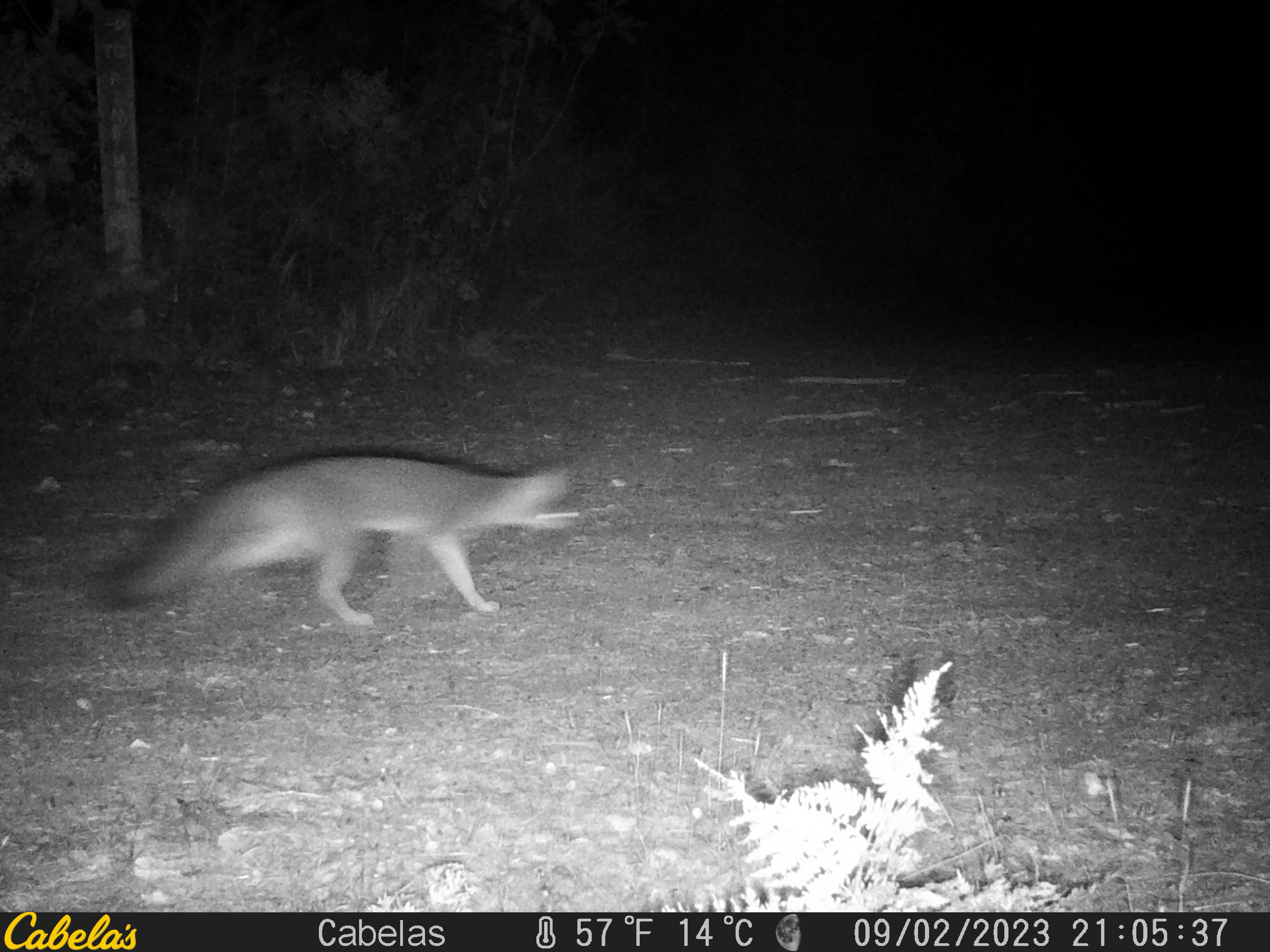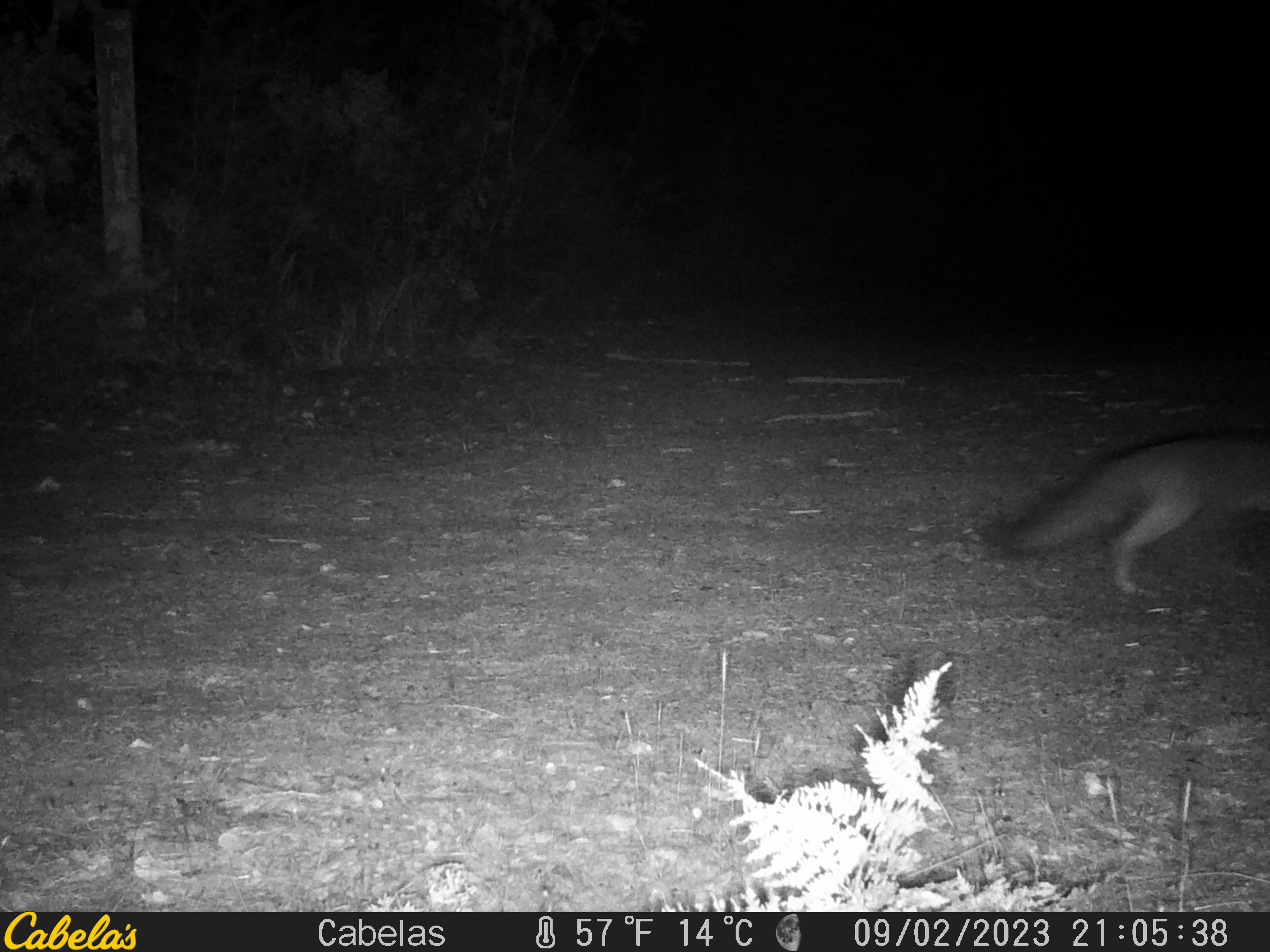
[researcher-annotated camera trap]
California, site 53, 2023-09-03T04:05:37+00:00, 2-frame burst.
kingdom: Animalia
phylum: Chordata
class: Mammalia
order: Carnivora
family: Canidae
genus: Urocyon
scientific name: Urocyon cinereoargenteus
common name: gray fox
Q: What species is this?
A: Gray fox (Urocyon cinereoargenteus).